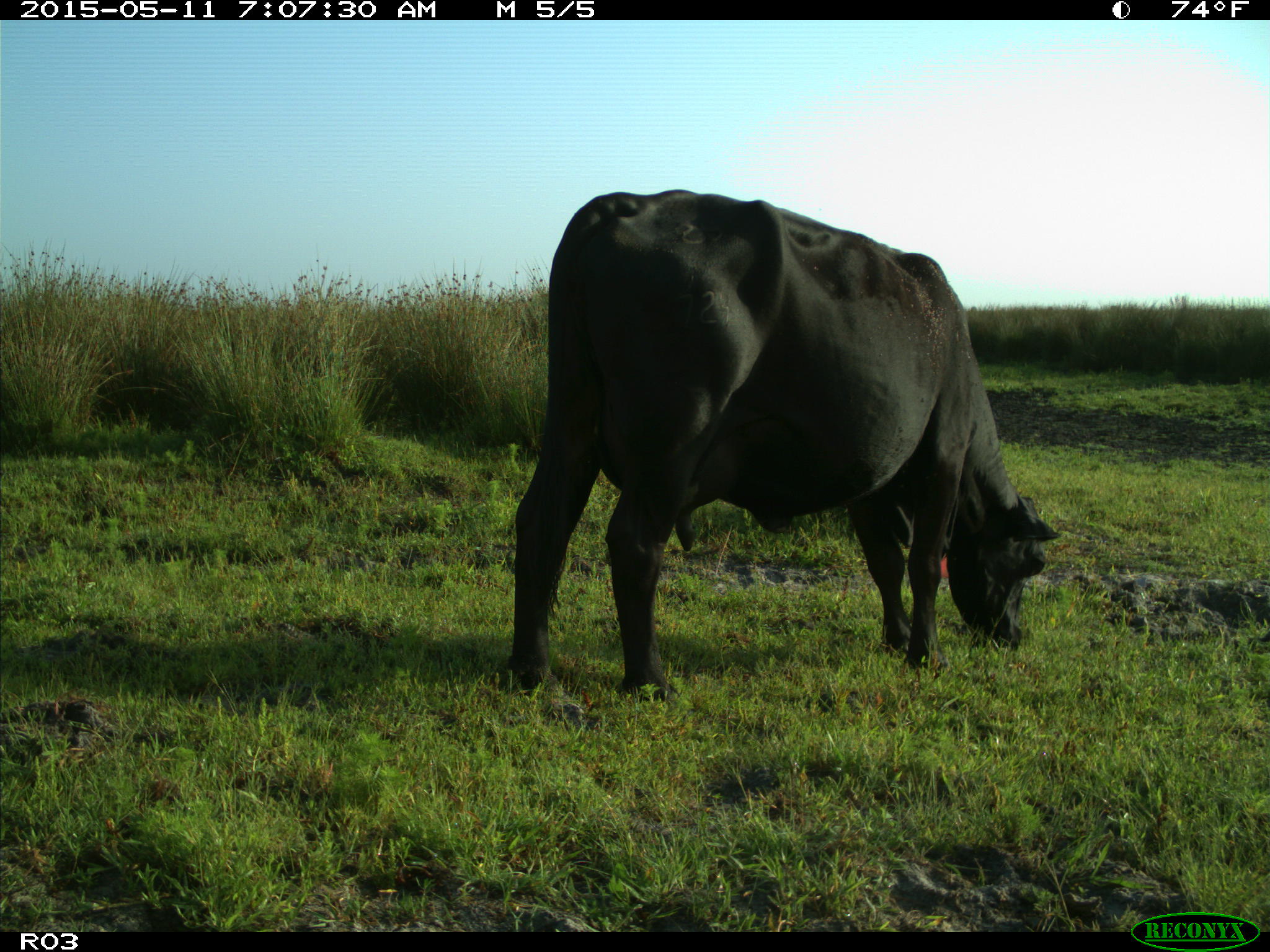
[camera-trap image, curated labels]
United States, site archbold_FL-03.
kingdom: Animalia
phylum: Chordata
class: Mammalia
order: Artiodactyla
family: Bovidae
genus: Bos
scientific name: Bos taurus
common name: domestic cow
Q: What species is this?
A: Bos taurus (domestic cow).